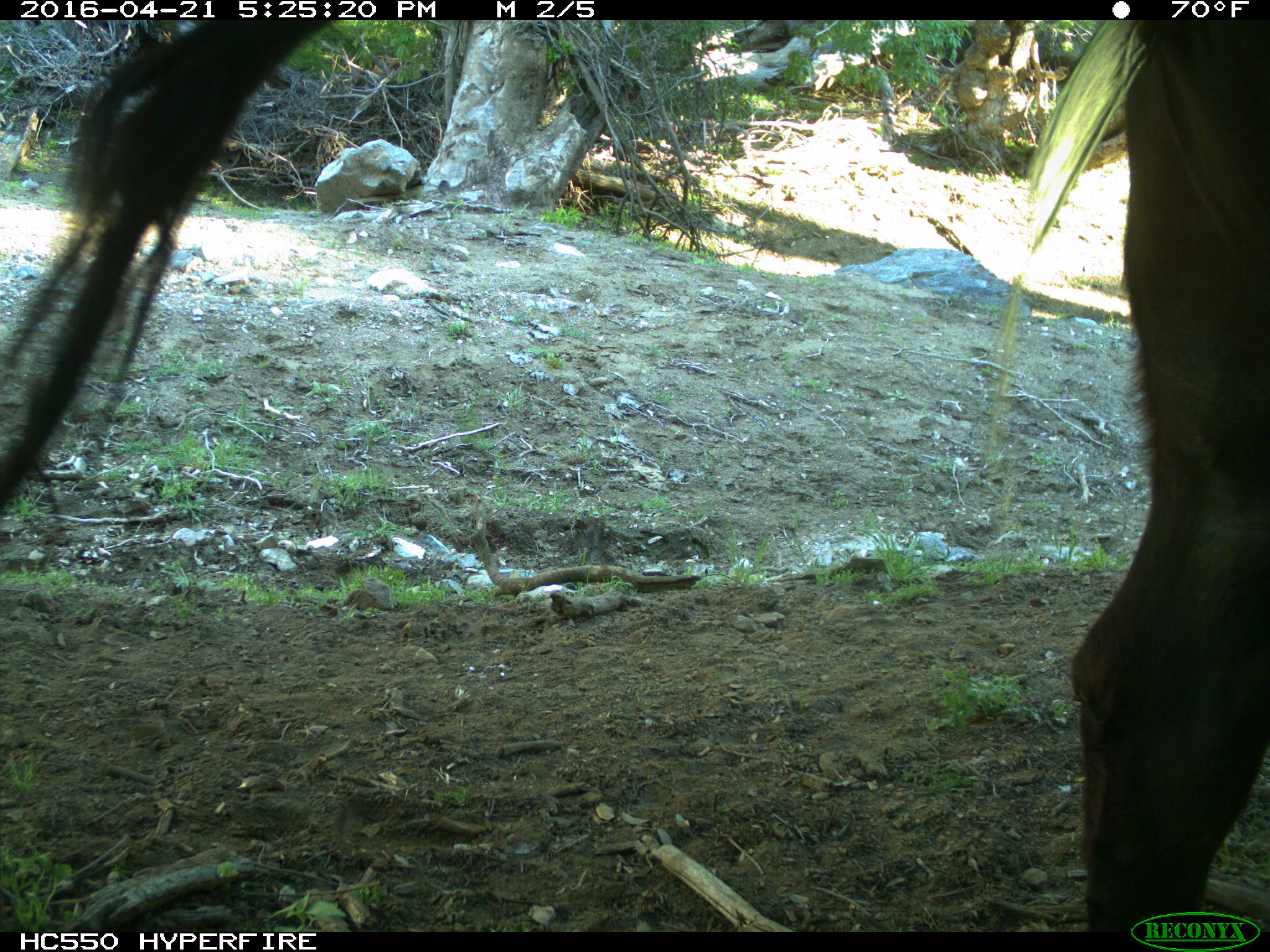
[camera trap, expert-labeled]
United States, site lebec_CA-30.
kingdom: Animalia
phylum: Chordata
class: Mammalia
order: Artiodactyla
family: Bovidae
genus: Bos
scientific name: Bos taurus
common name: domestic cow